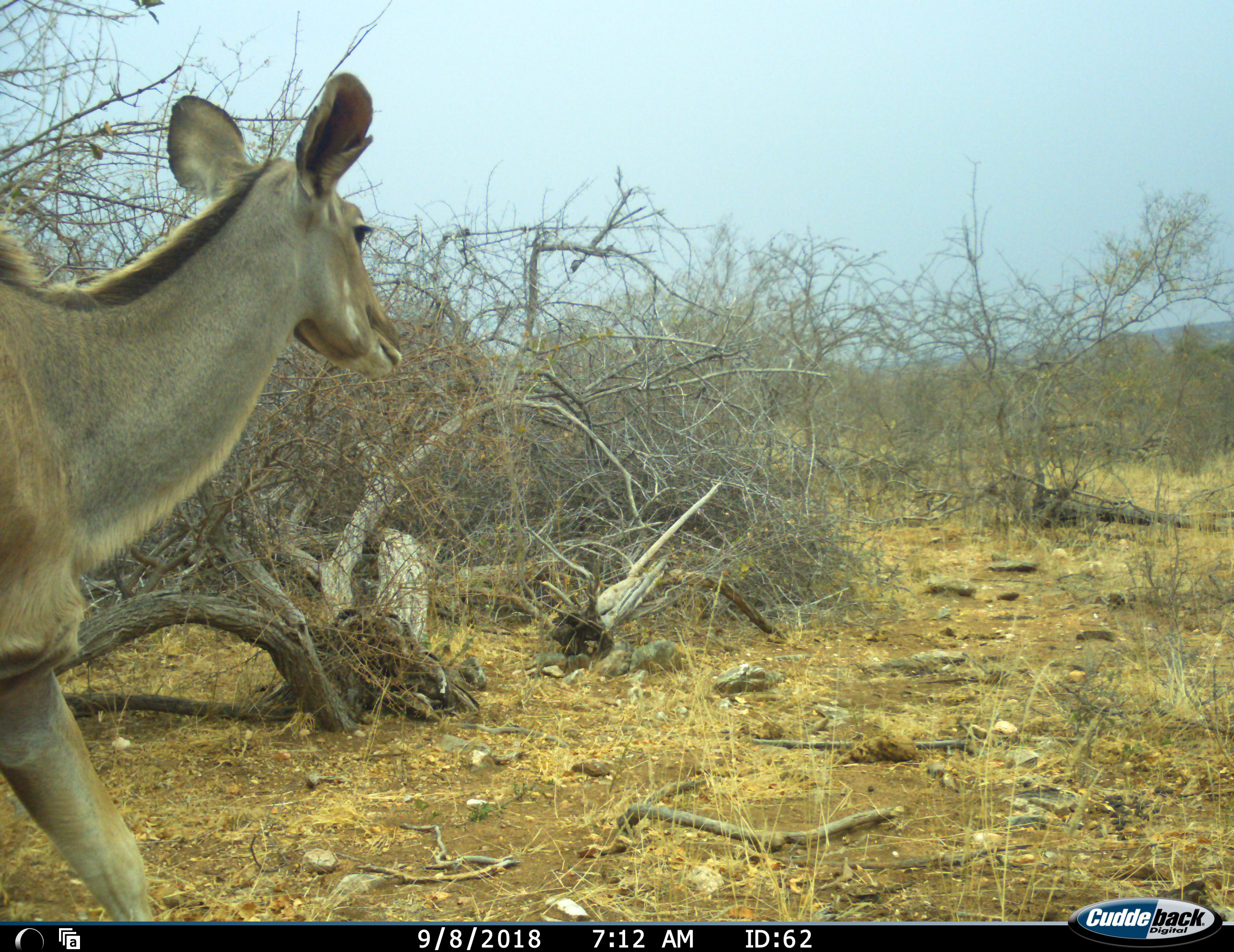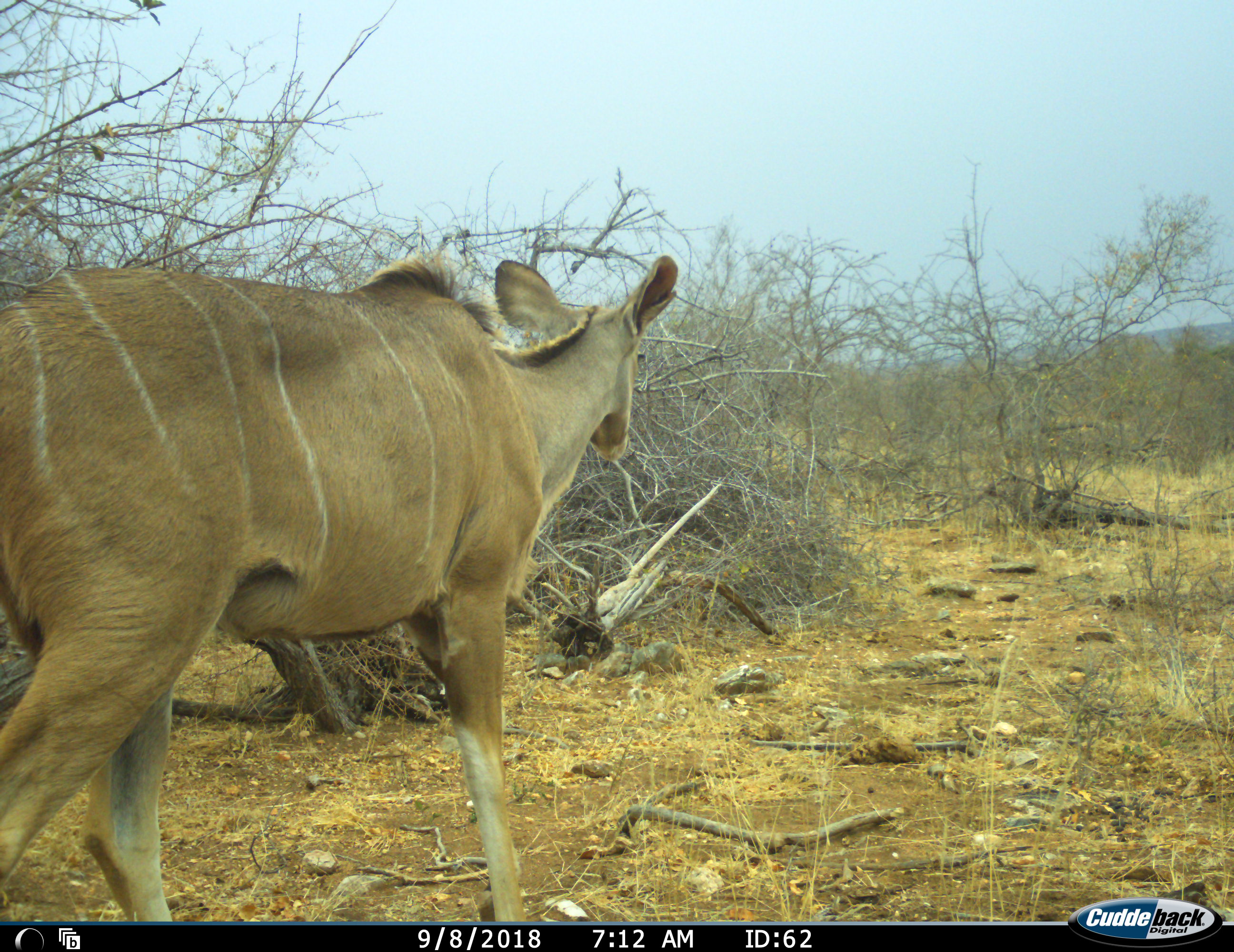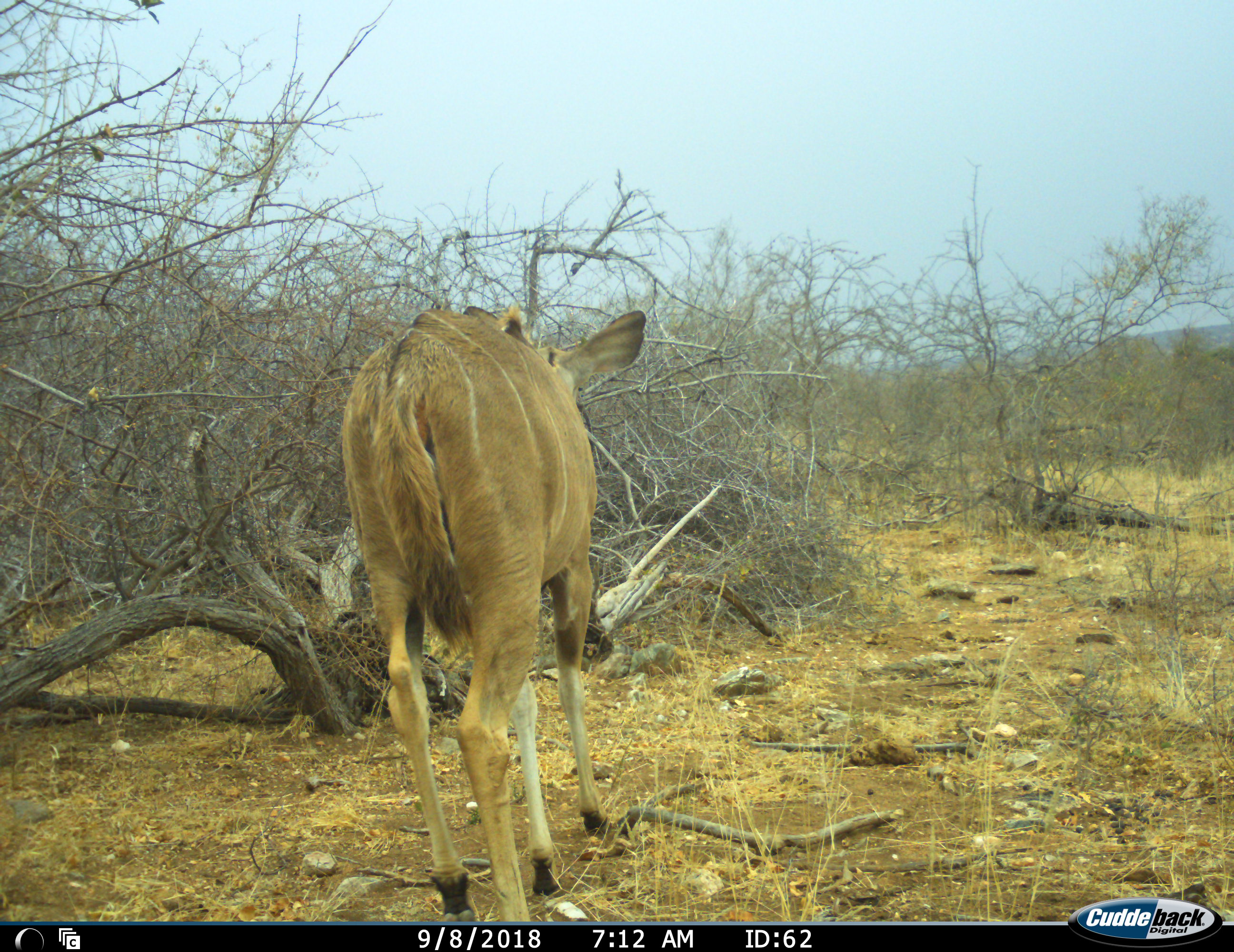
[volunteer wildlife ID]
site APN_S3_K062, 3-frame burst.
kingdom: Animalia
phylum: Chordata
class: Mammalia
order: Artiodactyla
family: Bovidae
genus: Tragelaphus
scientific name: Tragelaphus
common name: kudu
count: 1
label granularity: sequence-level